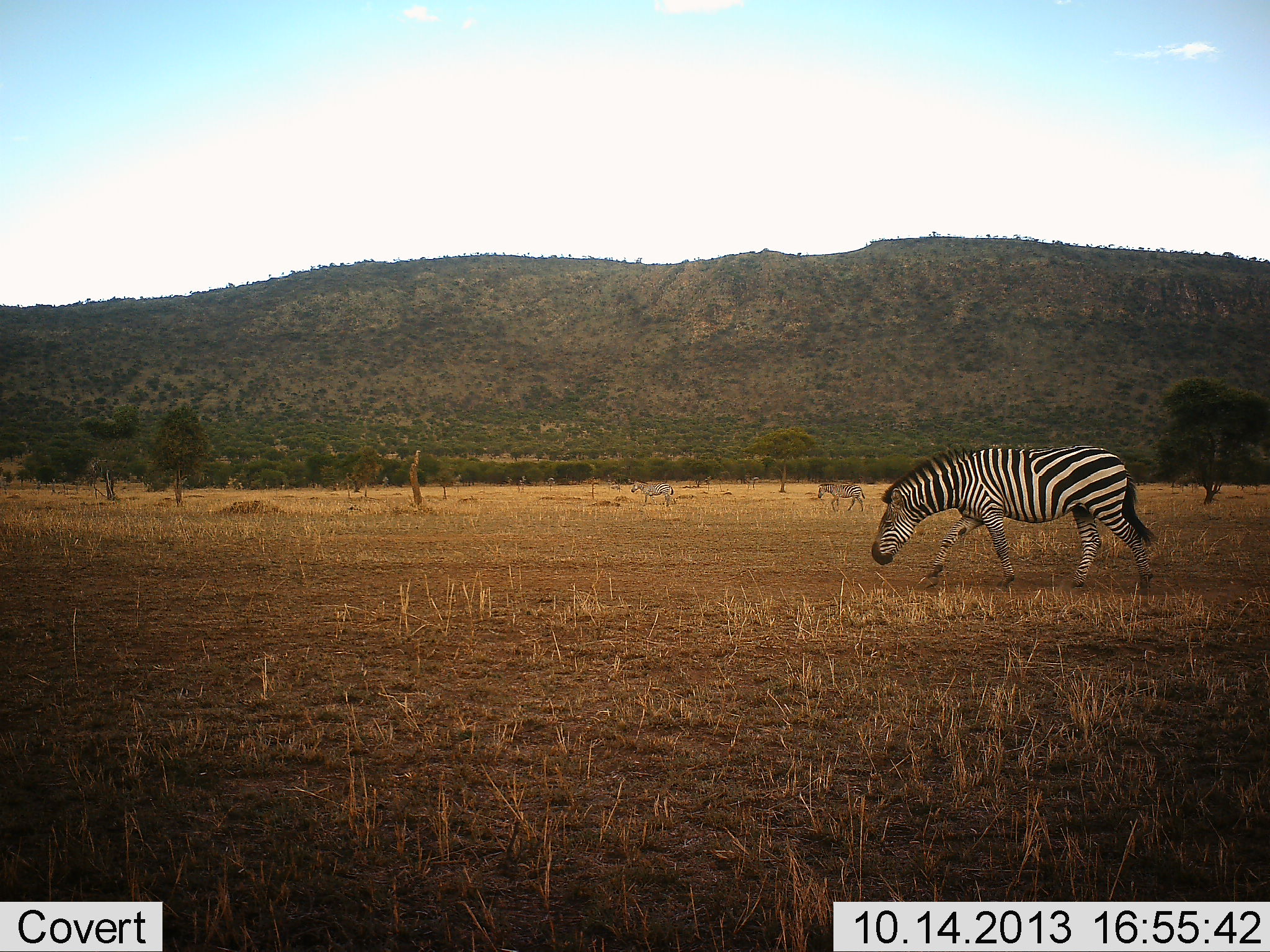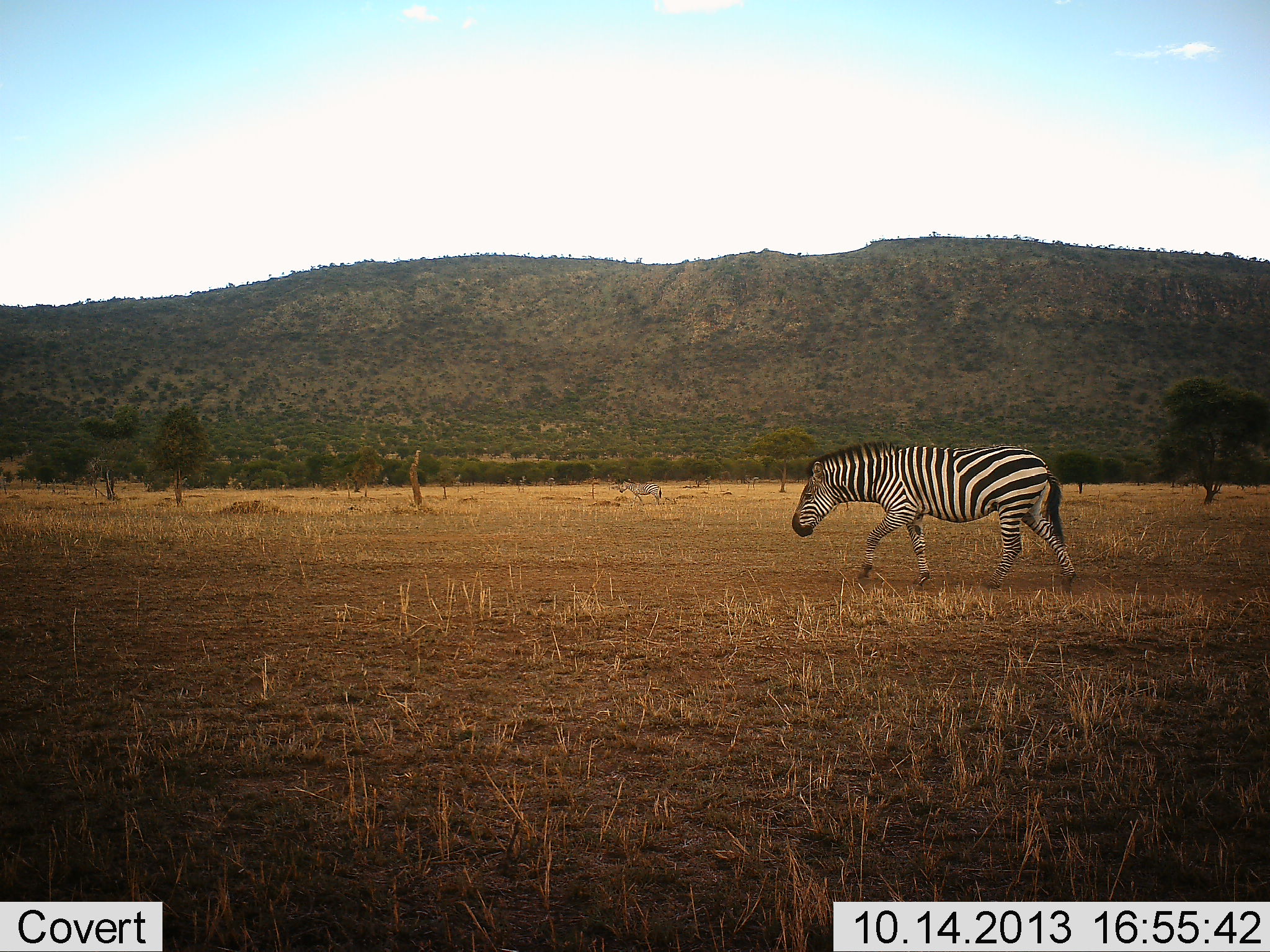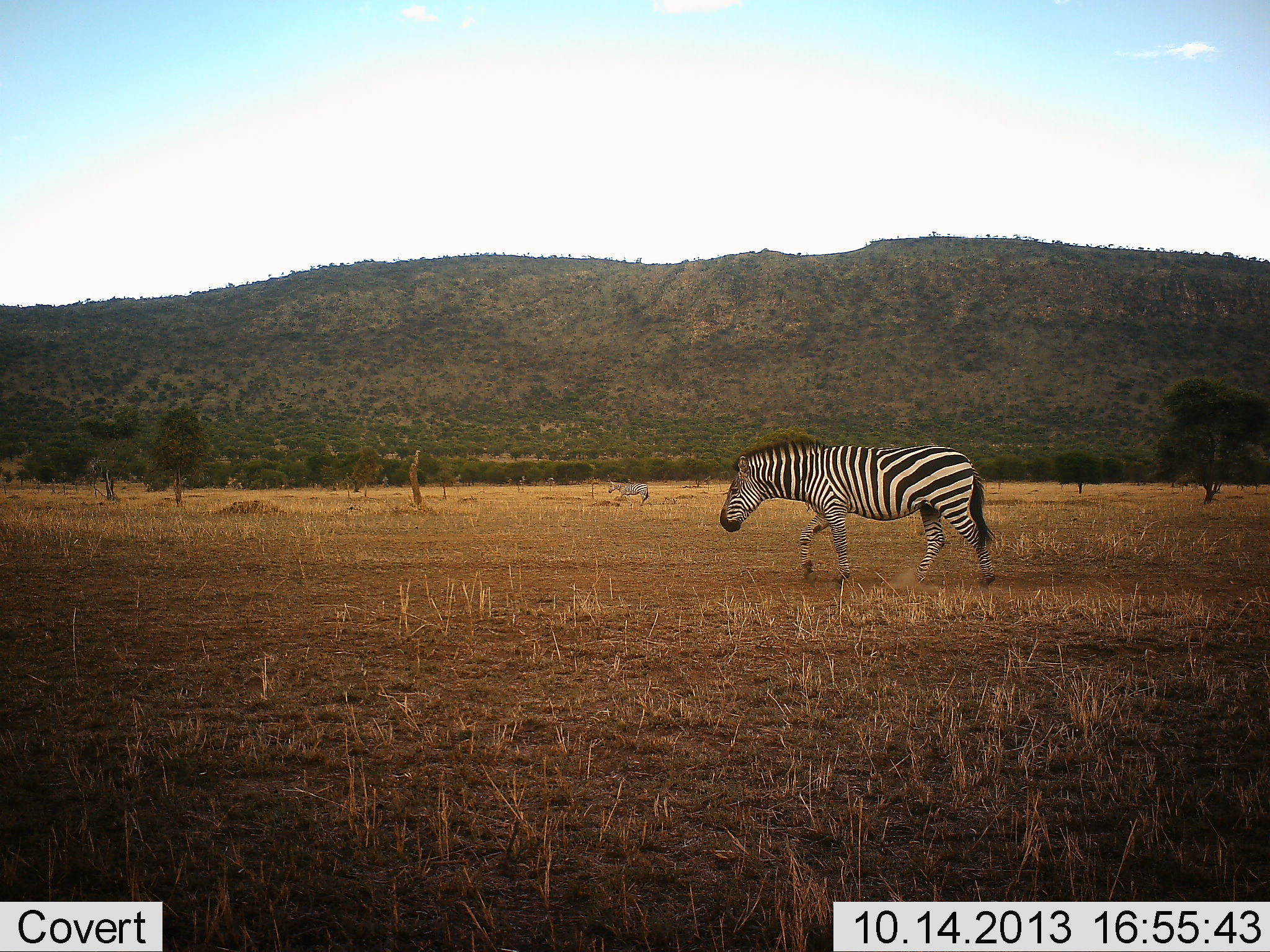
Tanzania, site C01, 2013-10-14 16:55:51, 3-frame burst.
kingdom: Animalia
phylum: Chordata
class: Mammalia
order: Perissodactyla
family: Equidae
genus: Equus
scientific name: Equus quagga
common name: plains zebra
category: zebra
Zebra (plains zebra) (Equus quagga), count 3. Behavior (volunteer vote fractions): standing 40%, resting 0%, moving 100%, interacting 0%. Young present (vote fraction): 0%. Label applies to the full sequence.